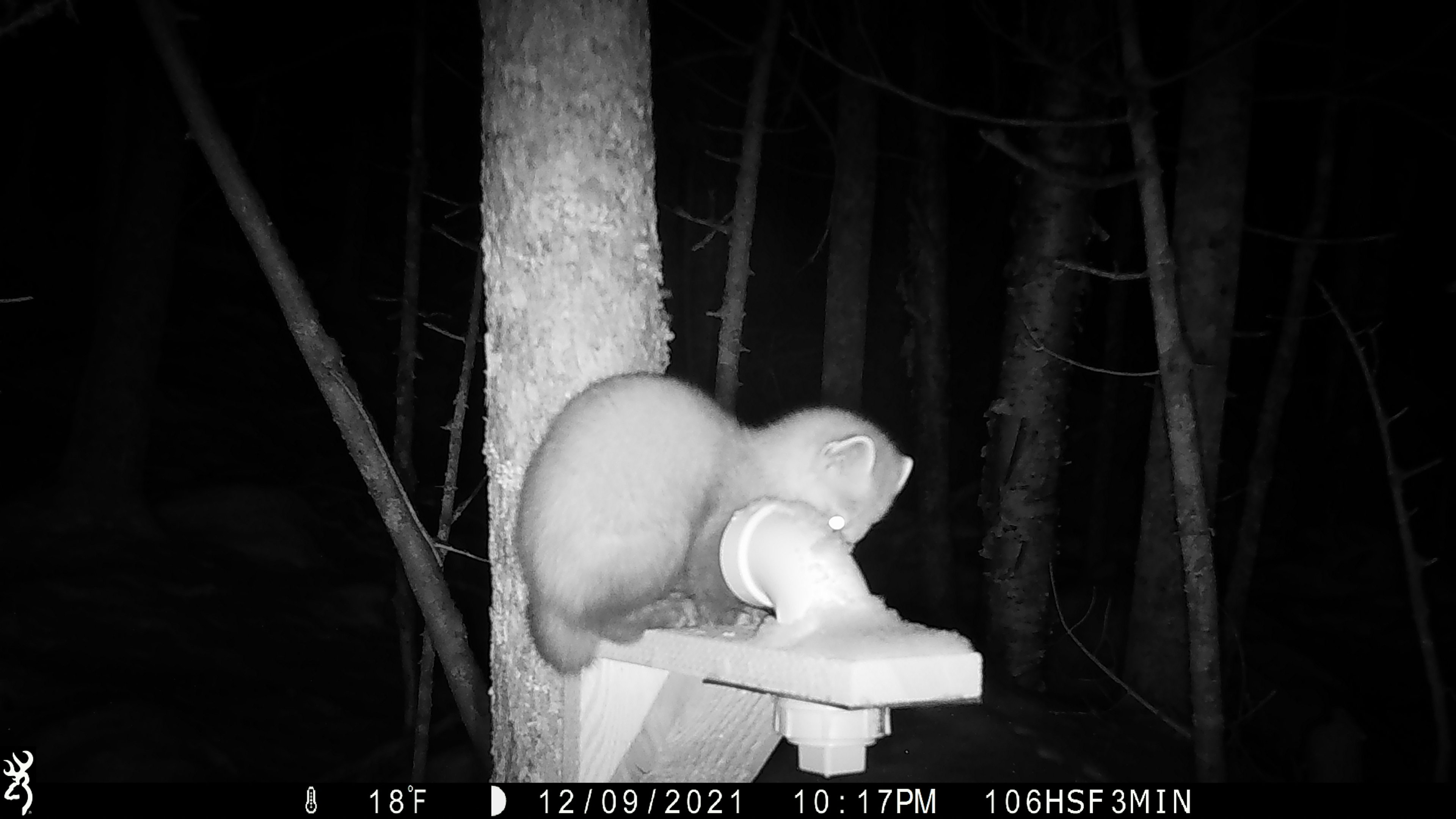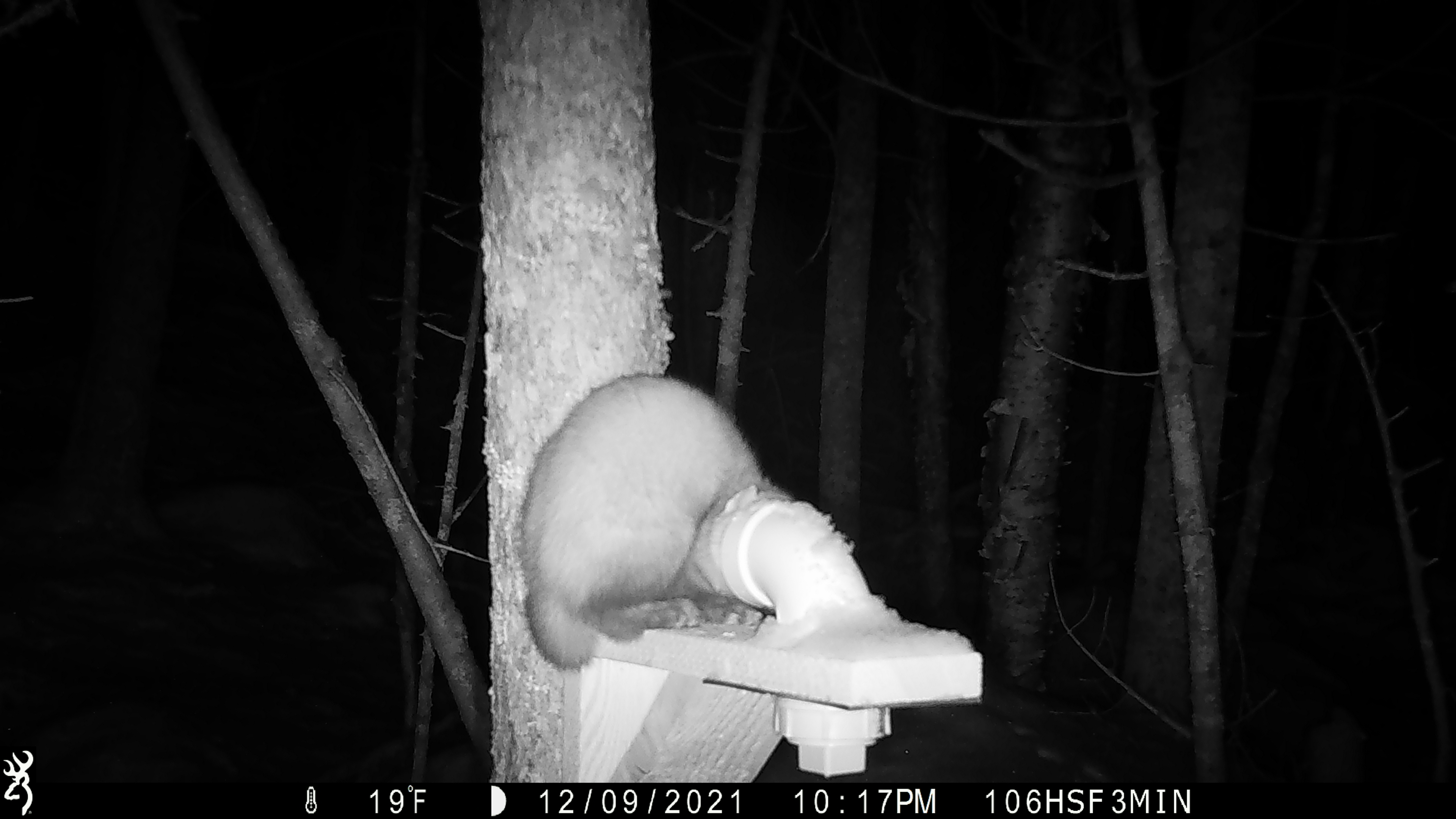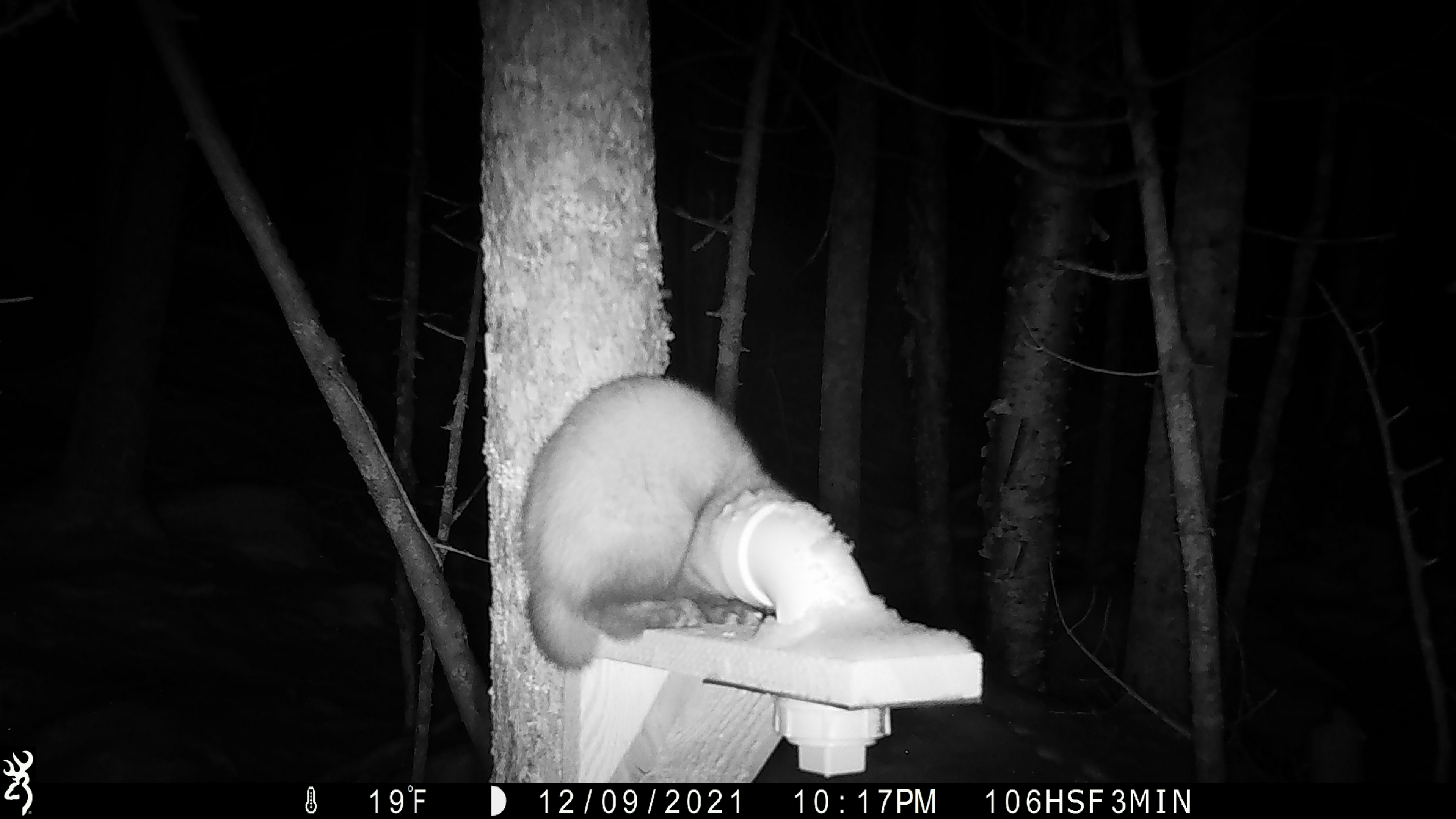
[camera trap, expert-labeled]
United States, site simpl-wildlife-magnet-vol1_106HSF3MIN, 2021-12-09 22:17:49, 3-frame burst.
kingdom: Animalia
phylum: Chordata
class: Mammalia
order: Carnivora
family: Mustelidae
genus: Martes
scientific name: Martes americana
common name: american marten